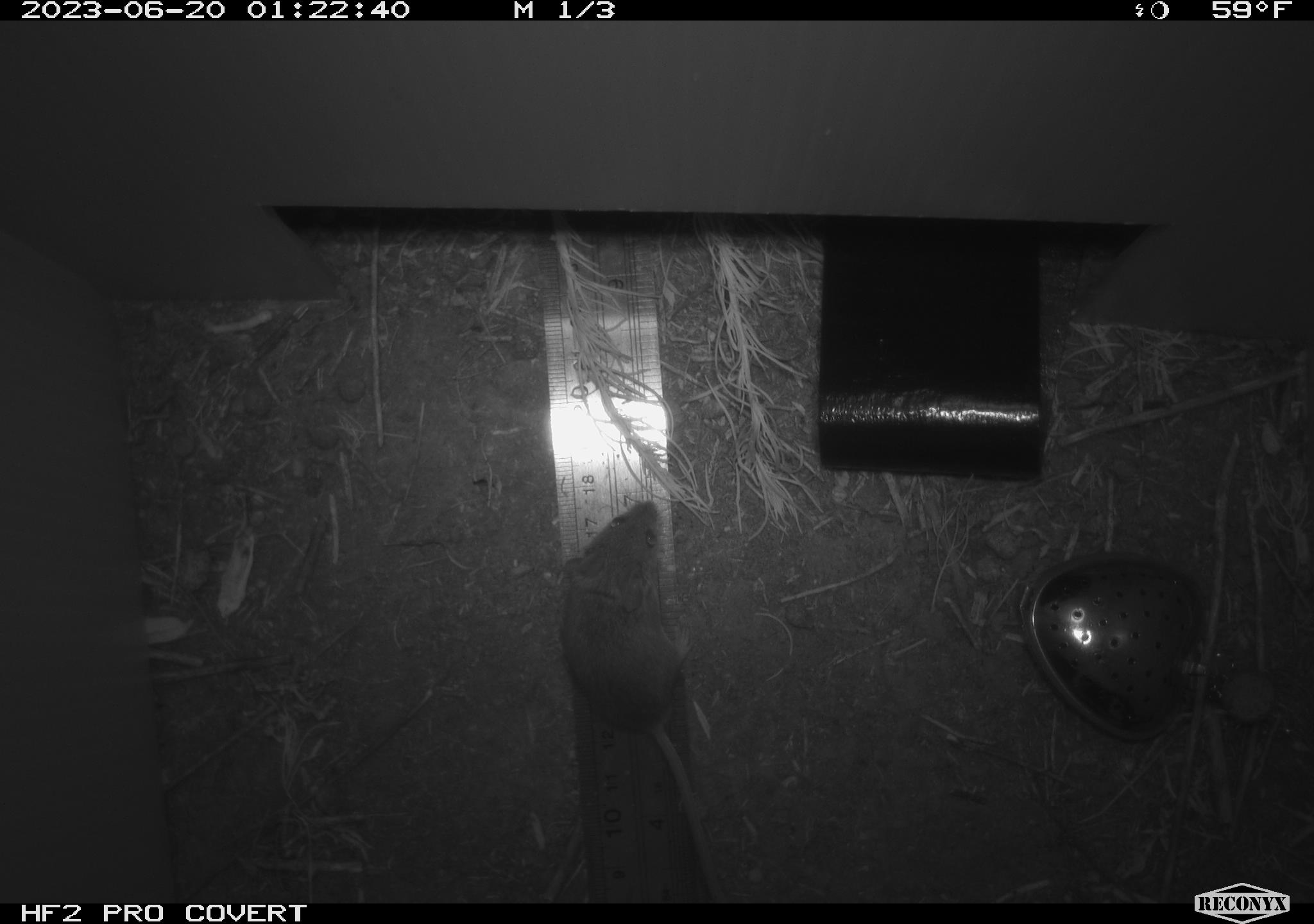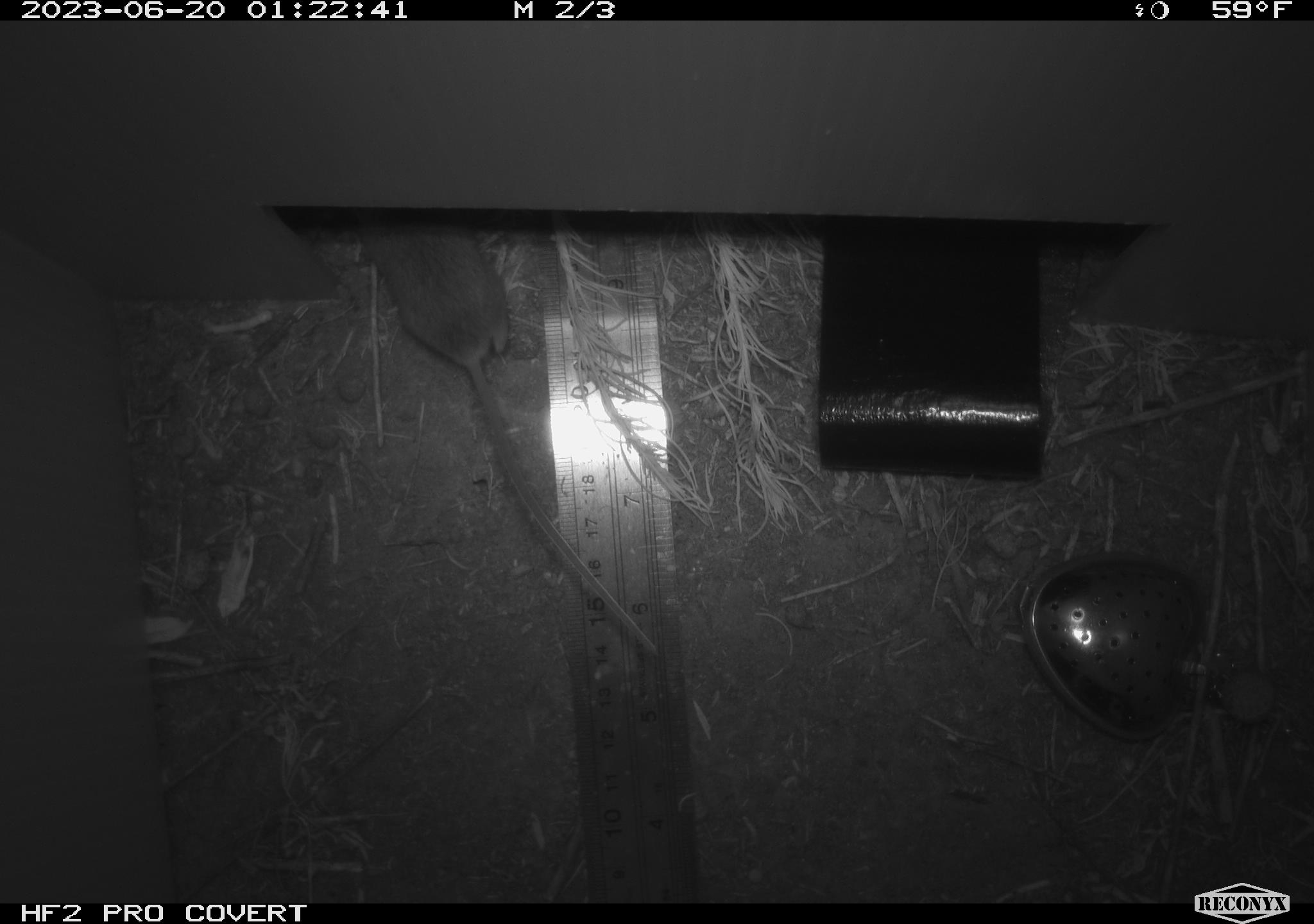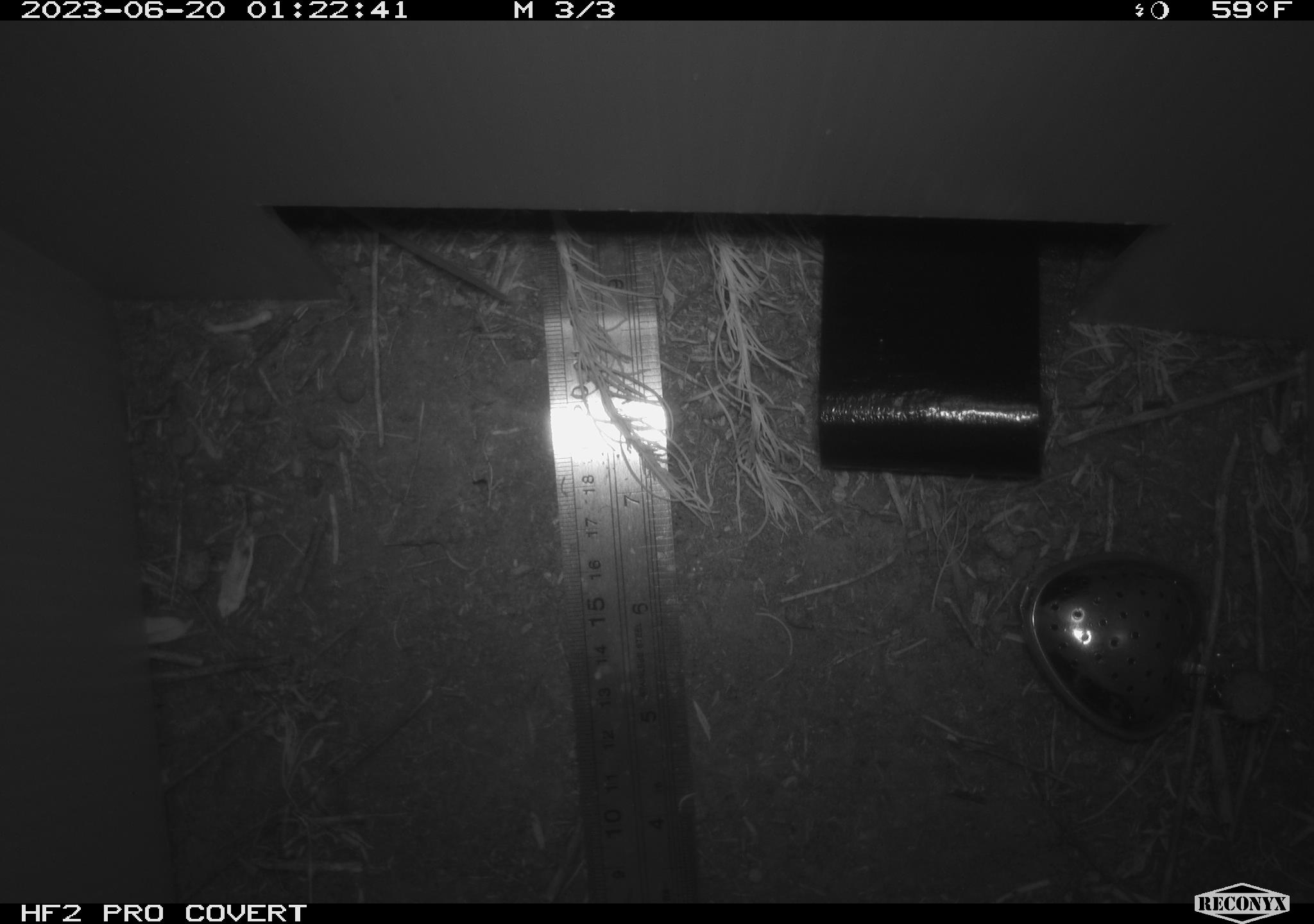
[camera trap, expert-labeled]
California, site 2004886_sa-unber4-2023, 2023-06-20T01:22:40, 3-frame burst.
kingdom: Animalia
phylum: Chordata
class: Mammalia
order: Rodentia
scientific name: Rodentia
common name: mouse species